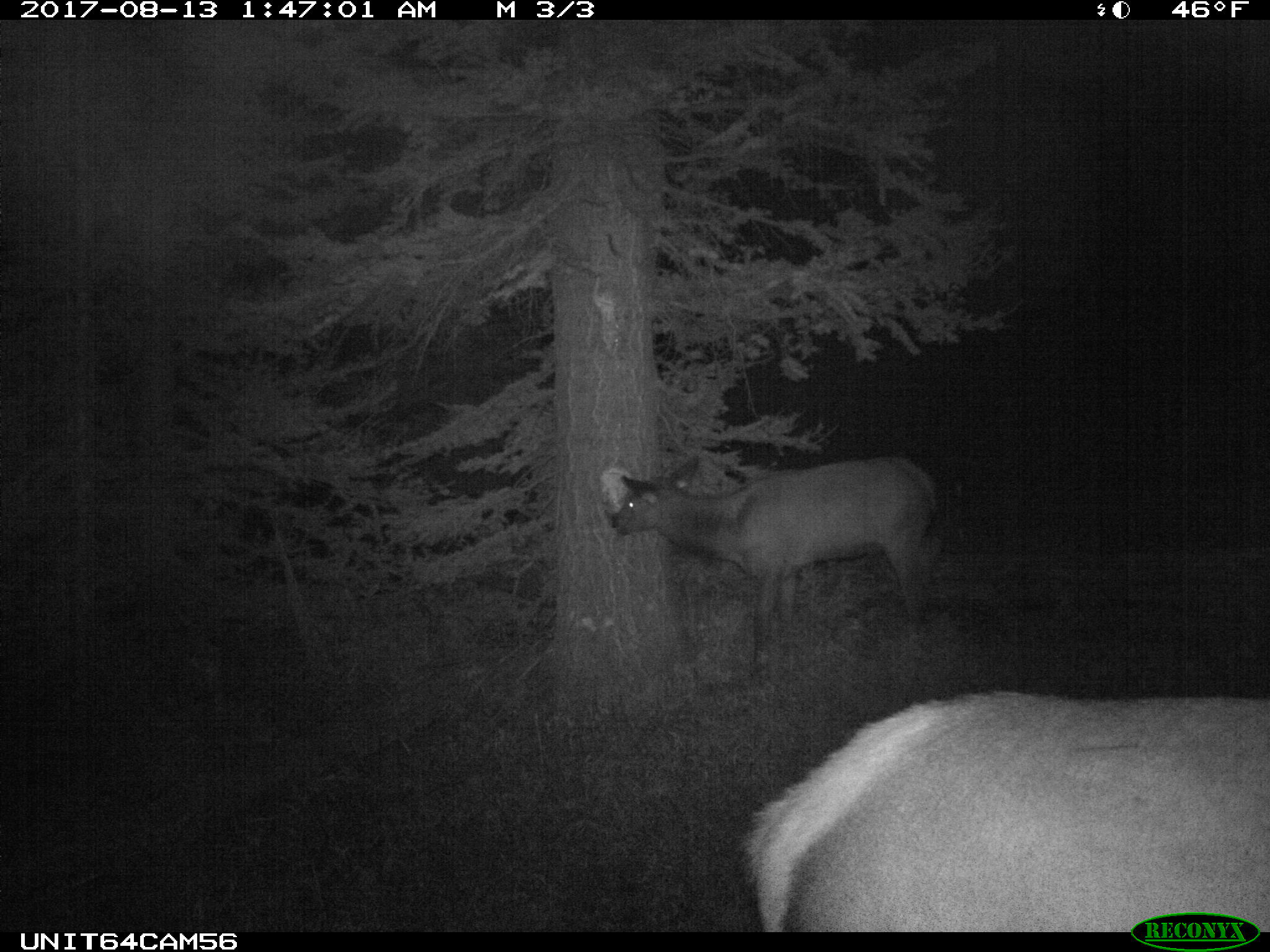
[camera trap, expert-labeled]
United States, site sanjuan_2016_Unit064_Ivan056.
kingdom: Animalia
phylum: Chordata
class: Mammalia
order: Artiodactyla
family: Cervidae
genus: Cervus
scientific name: Cervus elaphus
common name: red deer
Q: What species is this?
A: Cervus elaphus (red deer).